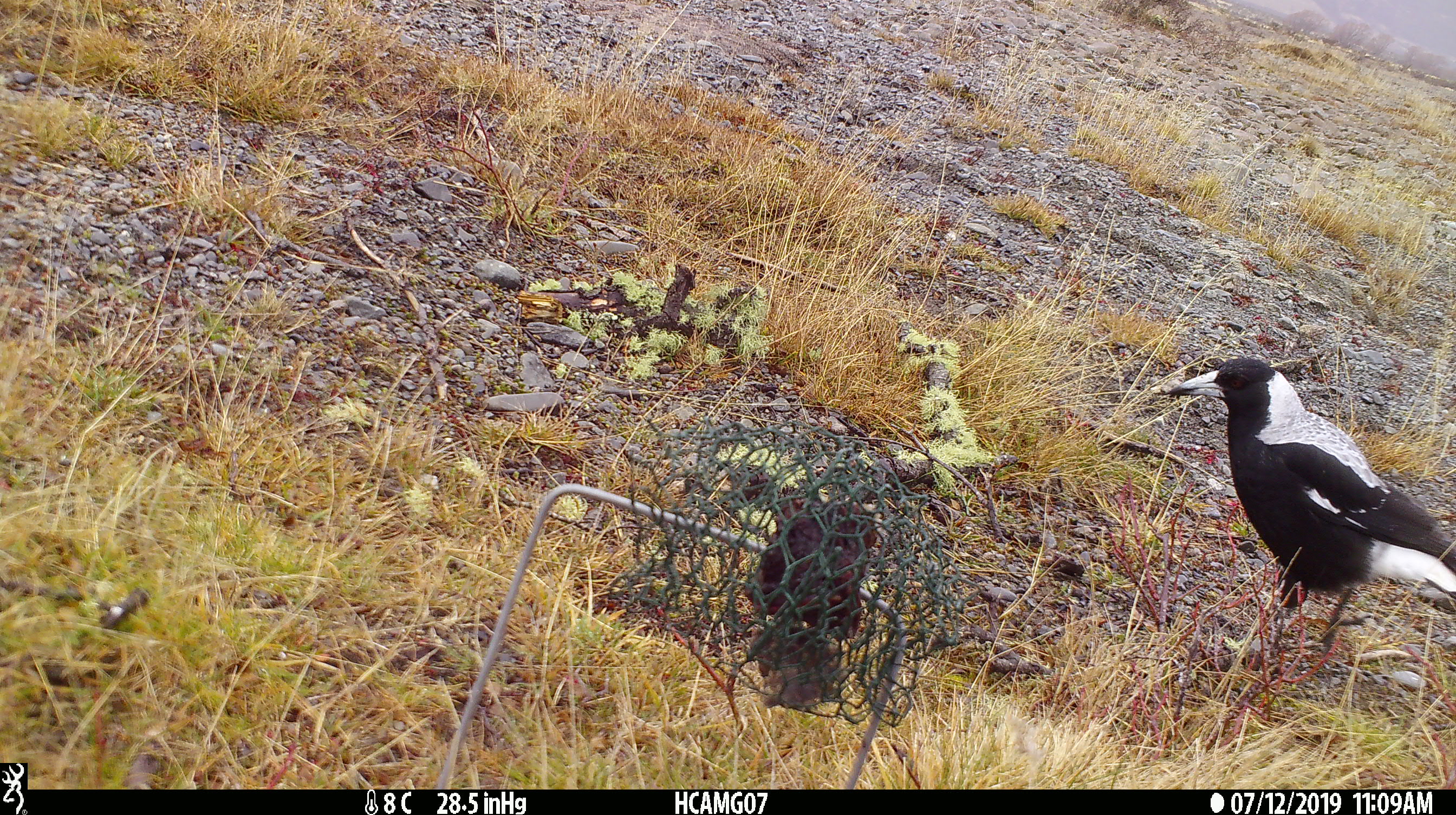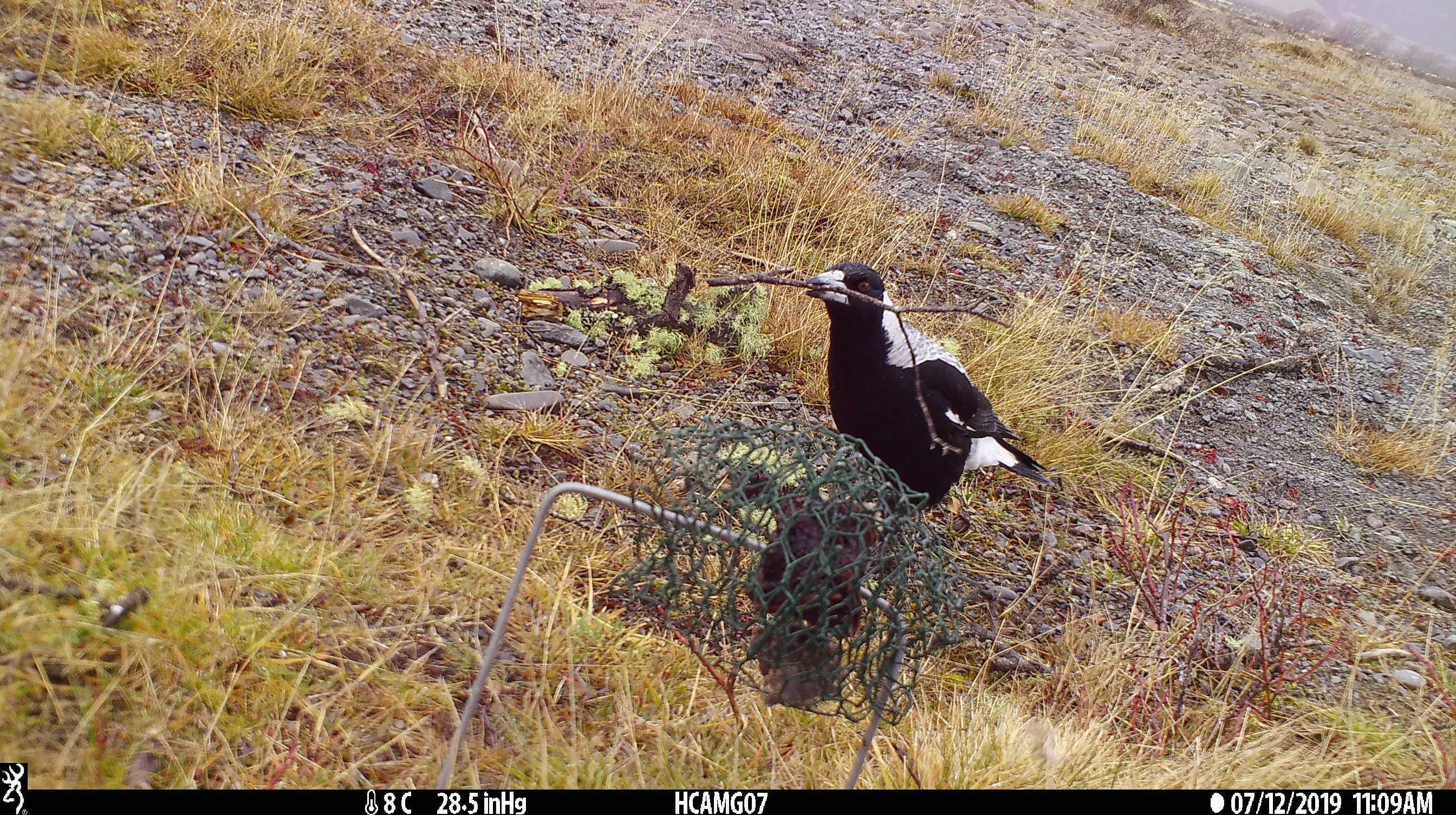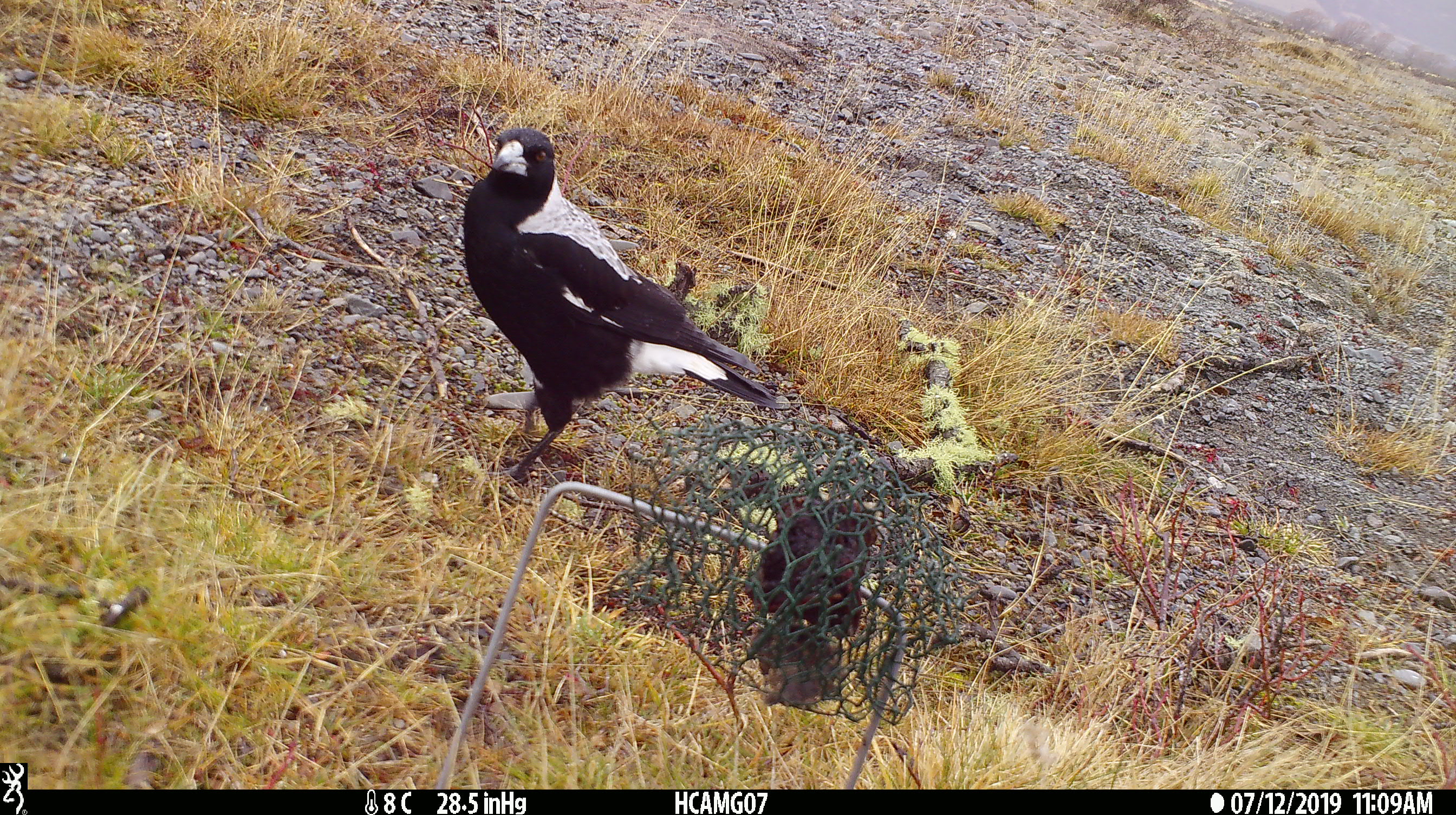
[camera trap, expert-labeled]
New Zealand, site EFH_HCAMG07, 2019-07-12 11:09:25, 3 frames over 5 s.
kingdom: Animalia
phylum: Chordata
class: Aves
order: Passeriformes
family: Artamidae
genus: Gymnorhina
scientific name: Gymnorhina tibicen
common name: australian magpie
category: magpie